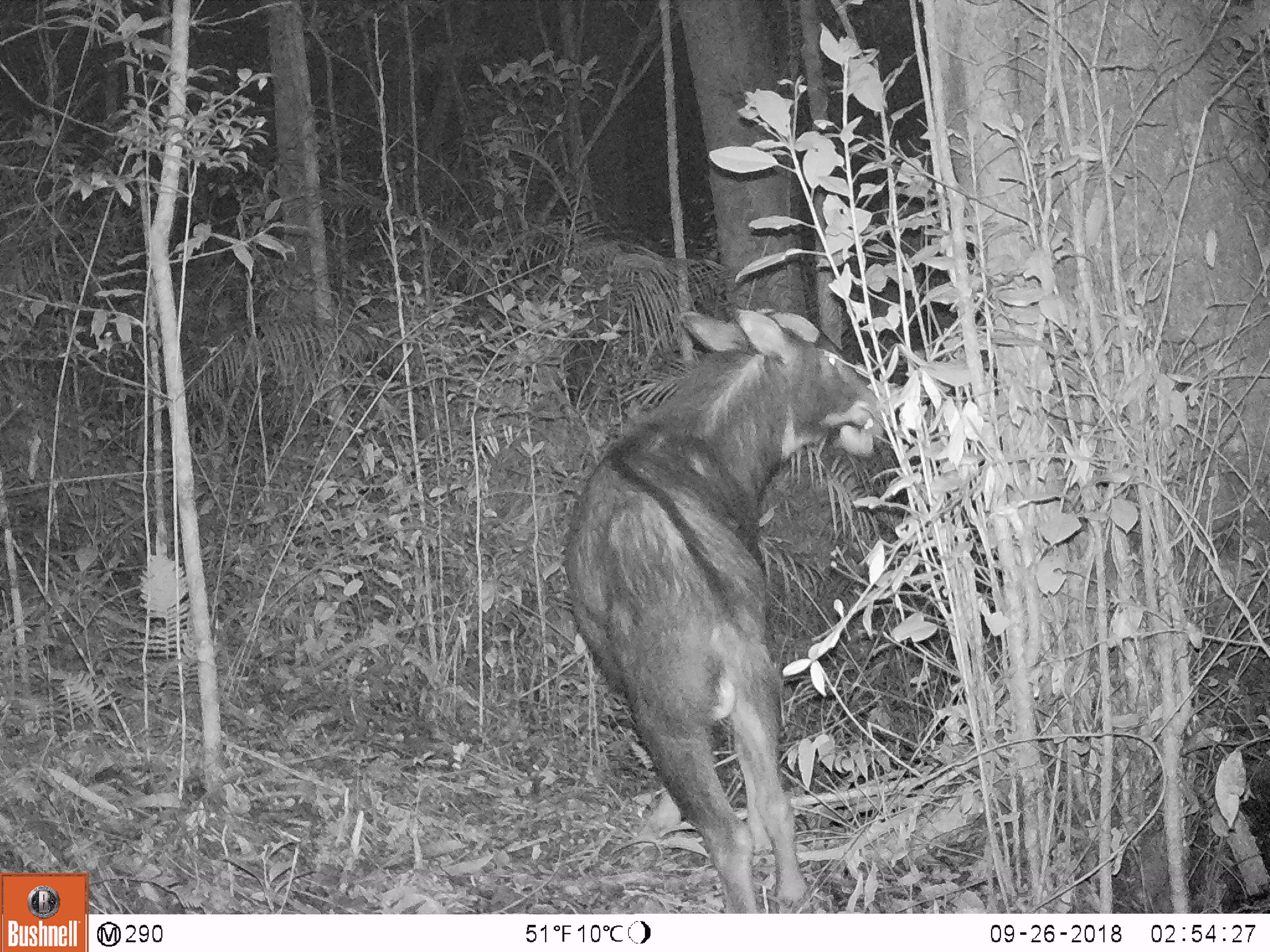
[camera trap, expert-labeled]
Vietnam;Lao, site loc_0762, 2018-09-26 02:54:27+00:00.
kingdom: Animalia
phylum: Chordata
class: Mammalia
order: Artiodactyla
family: Bovidae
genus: Capricornis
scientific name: Capricornis sumatraensis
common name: chinese serow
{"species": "chinese serow (Capricornis sumatraensis)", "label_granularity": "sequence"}